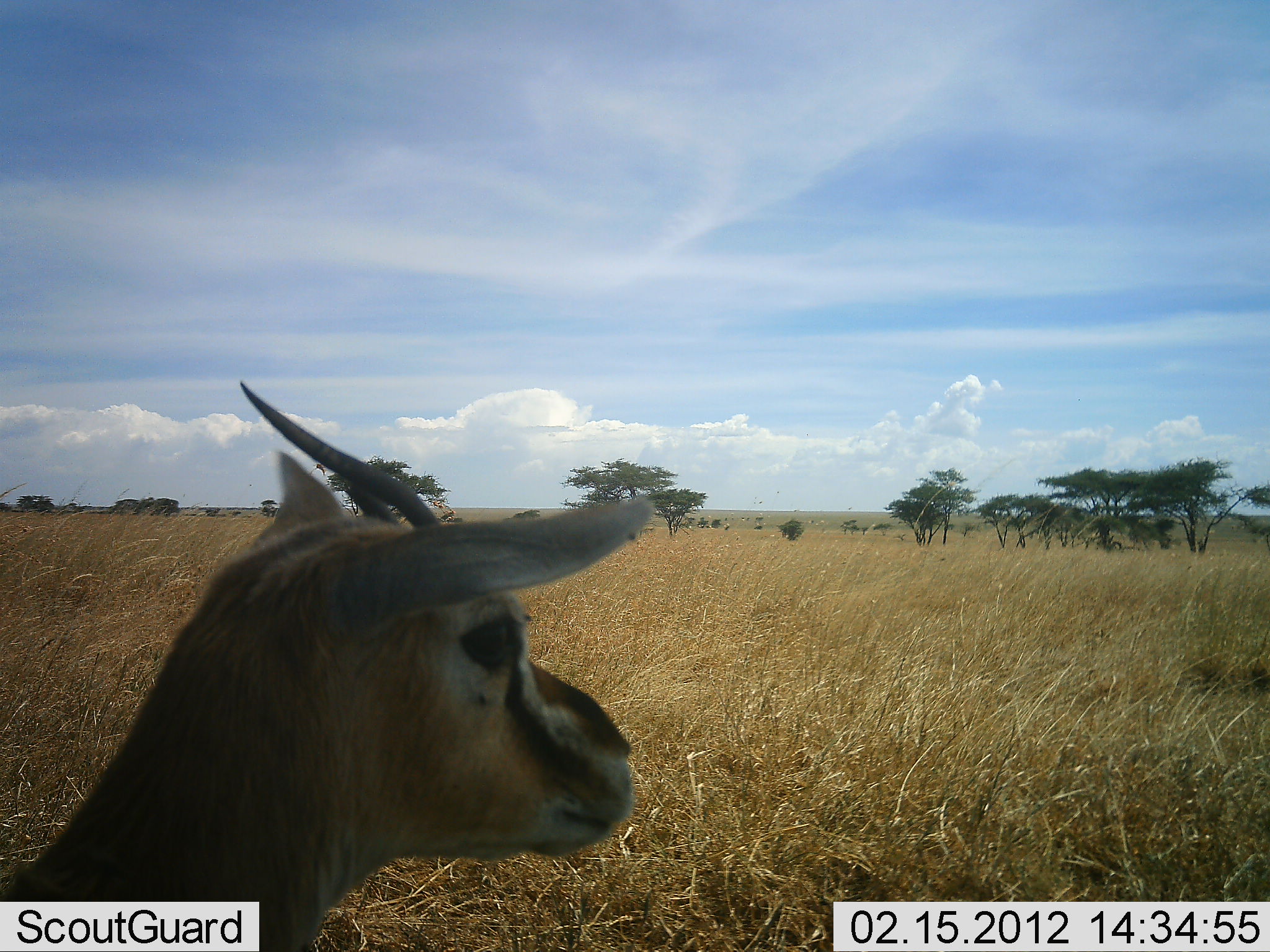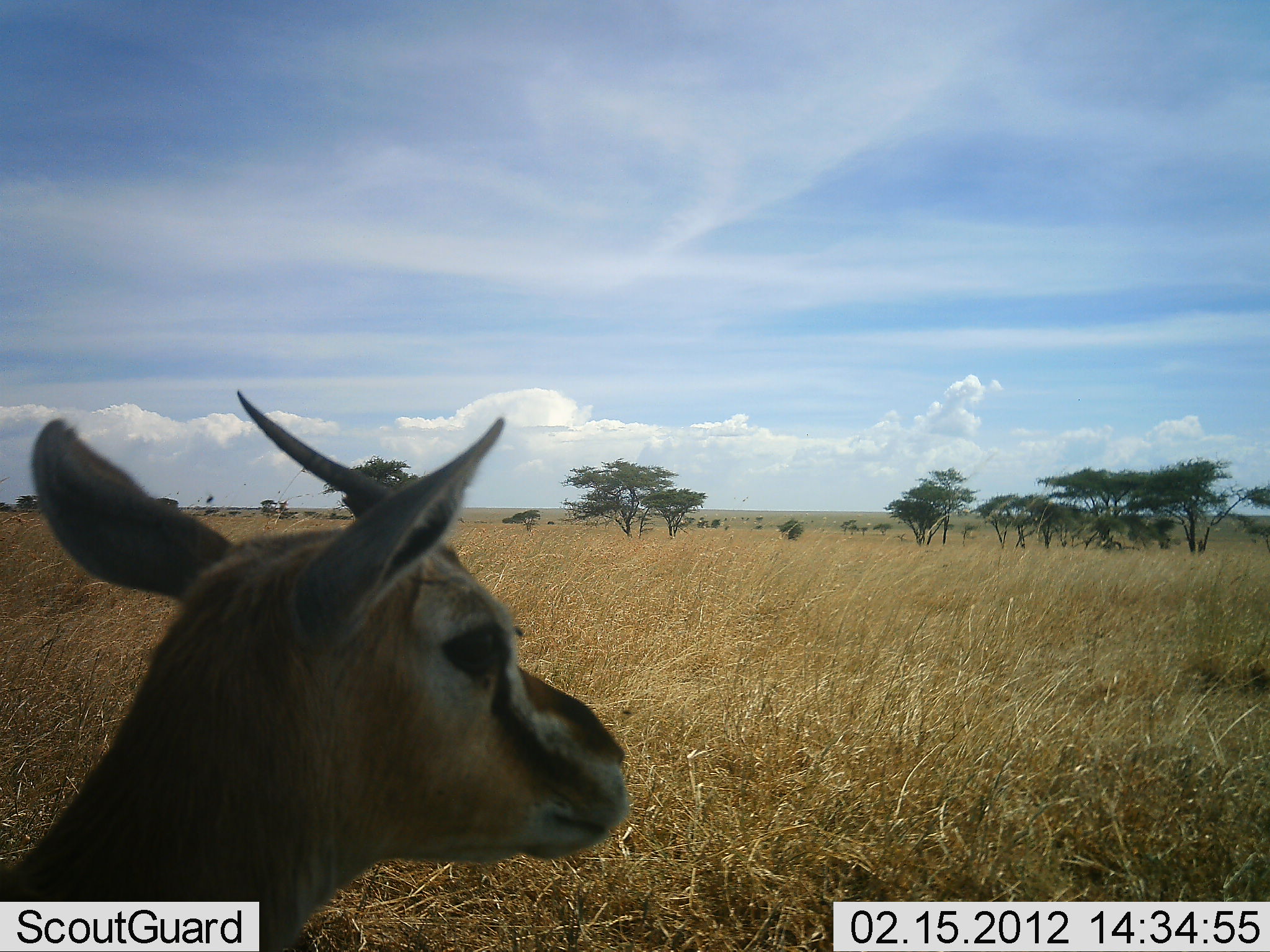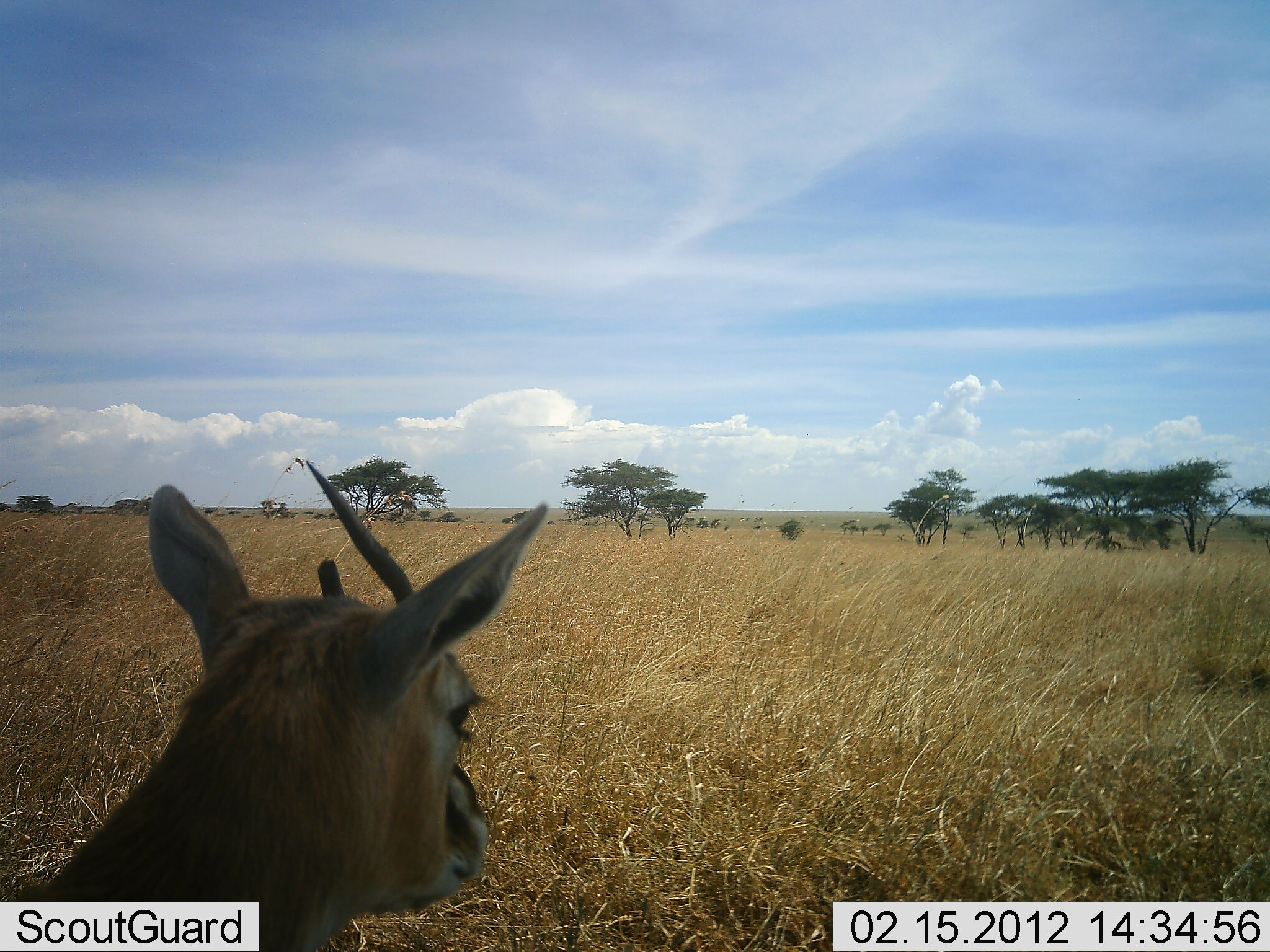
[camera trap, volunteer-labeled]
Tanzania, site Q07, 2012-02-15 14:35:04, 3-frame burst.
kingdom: Animalia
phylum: Chordata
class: Mammalia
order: Artiodactyla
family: Bovidae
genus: Eudorcas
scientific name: Eudorcas thomsonii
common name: thomson's gazelle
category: gazellethomsons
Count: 1.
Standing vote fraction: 80%.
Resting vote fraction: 20%.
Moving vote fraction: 0%.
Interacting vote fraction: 0%.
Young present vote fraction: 5%.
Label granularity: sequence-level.